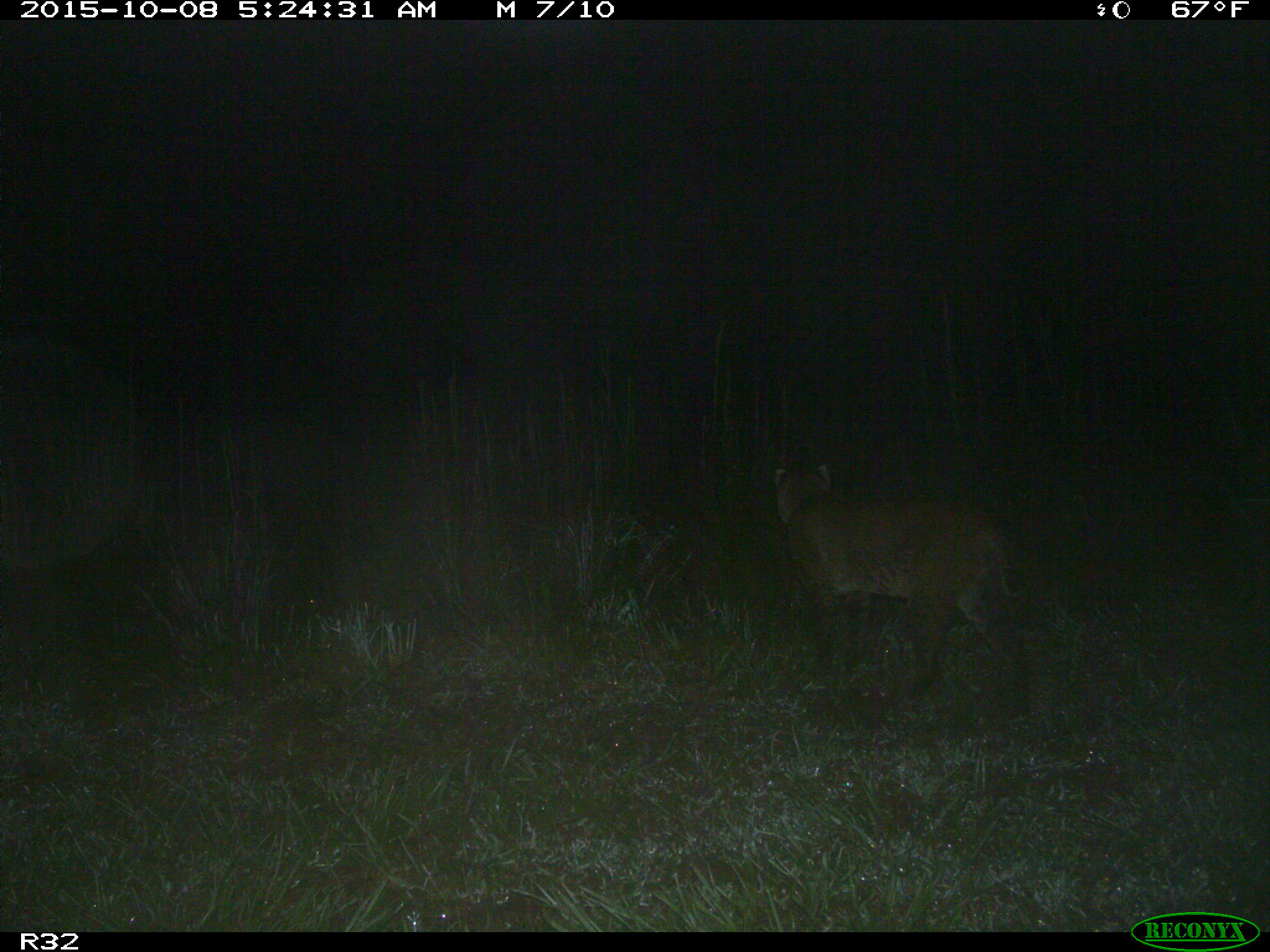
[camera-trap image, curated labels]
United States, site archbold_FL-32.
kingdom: Animalia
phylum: Chordata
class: Mammalia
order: Carnivora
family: Felidae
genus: Lynx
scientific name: Lynx rufus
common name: bobcat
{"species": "Lynx rufus (bobcat)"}